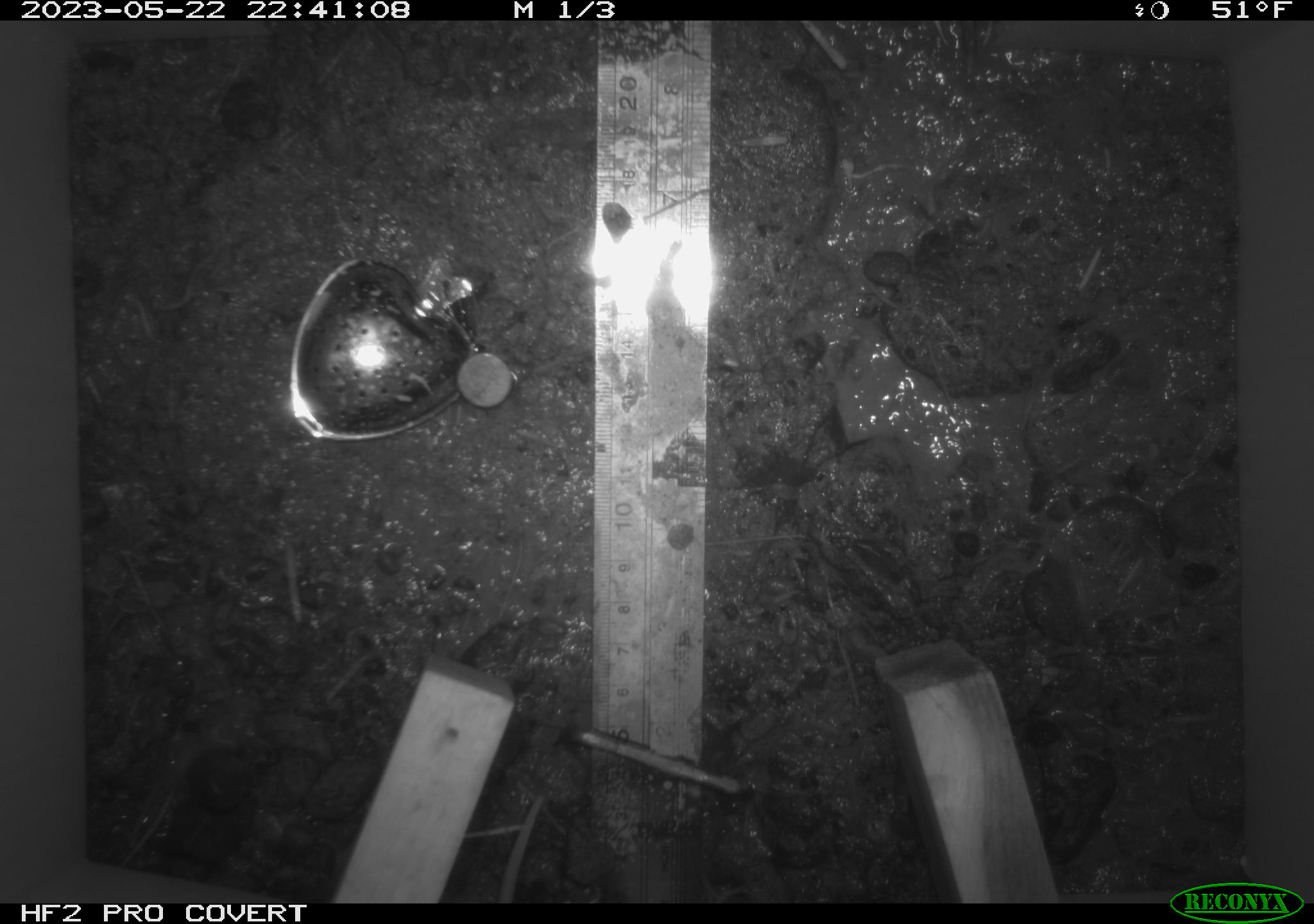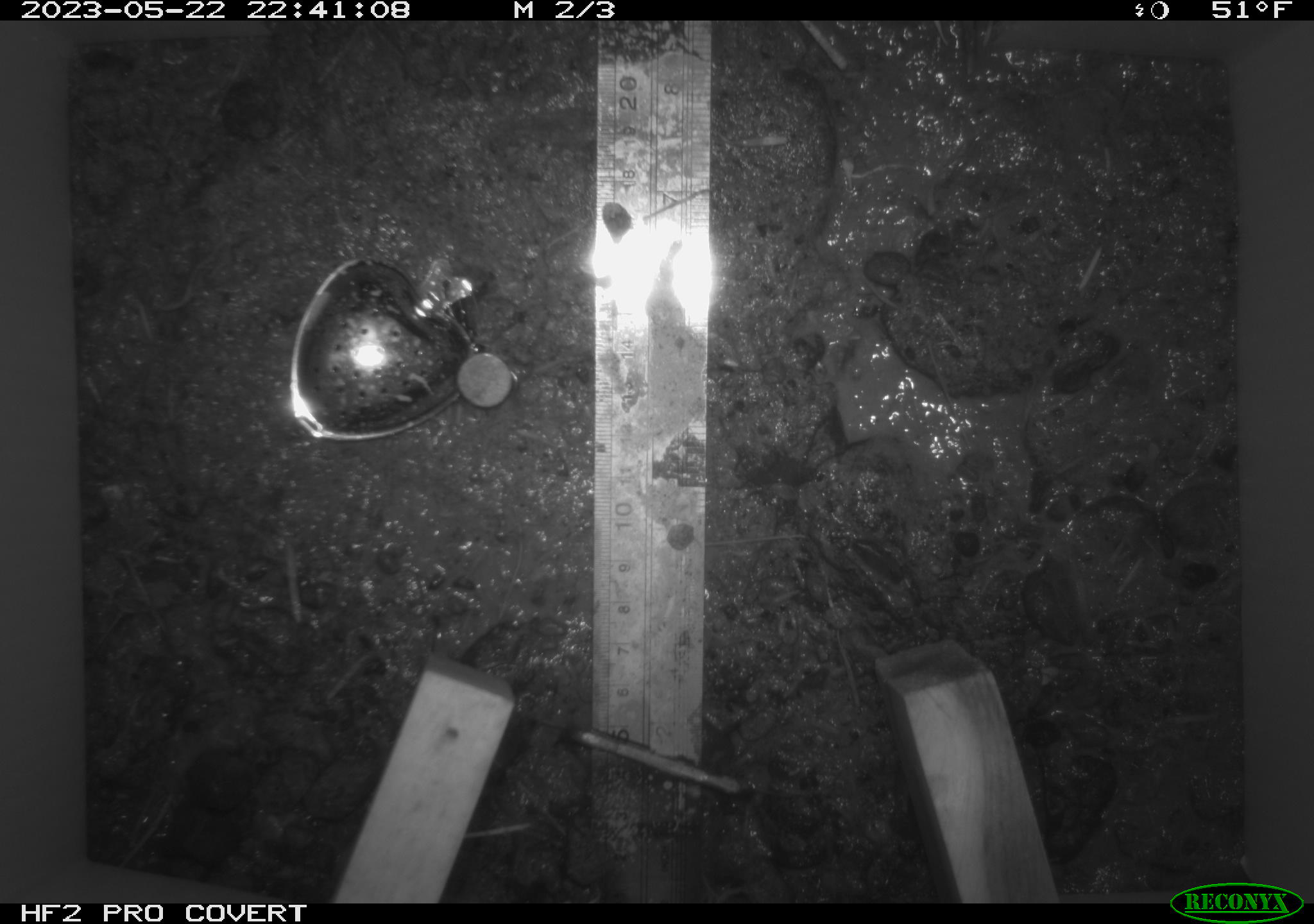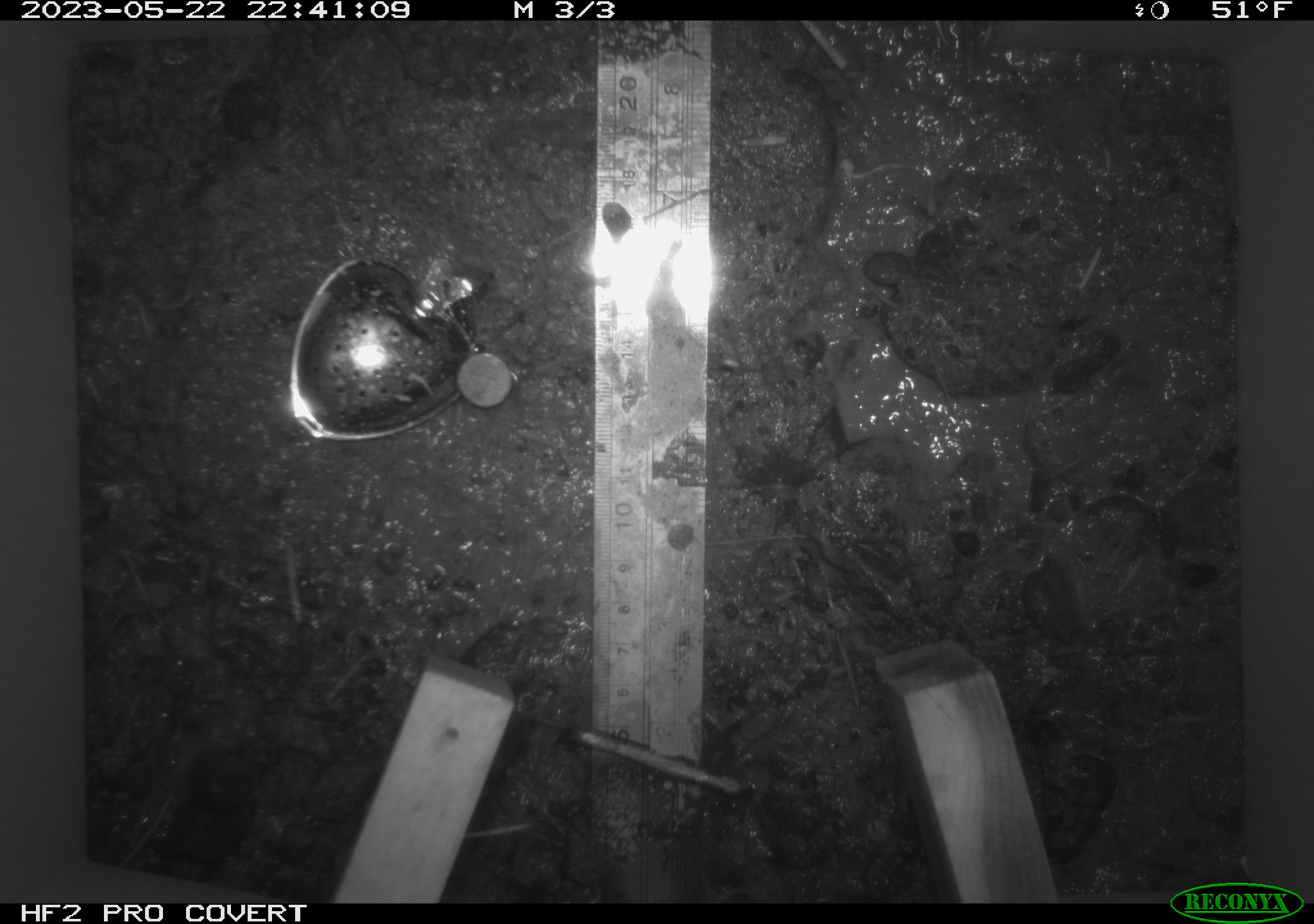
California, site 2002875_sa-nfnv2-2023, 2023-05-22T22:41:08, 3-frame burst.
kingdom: Animalia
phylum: Chordata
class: Mammalia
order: Rodentia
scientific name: Rodentia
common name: mouse species